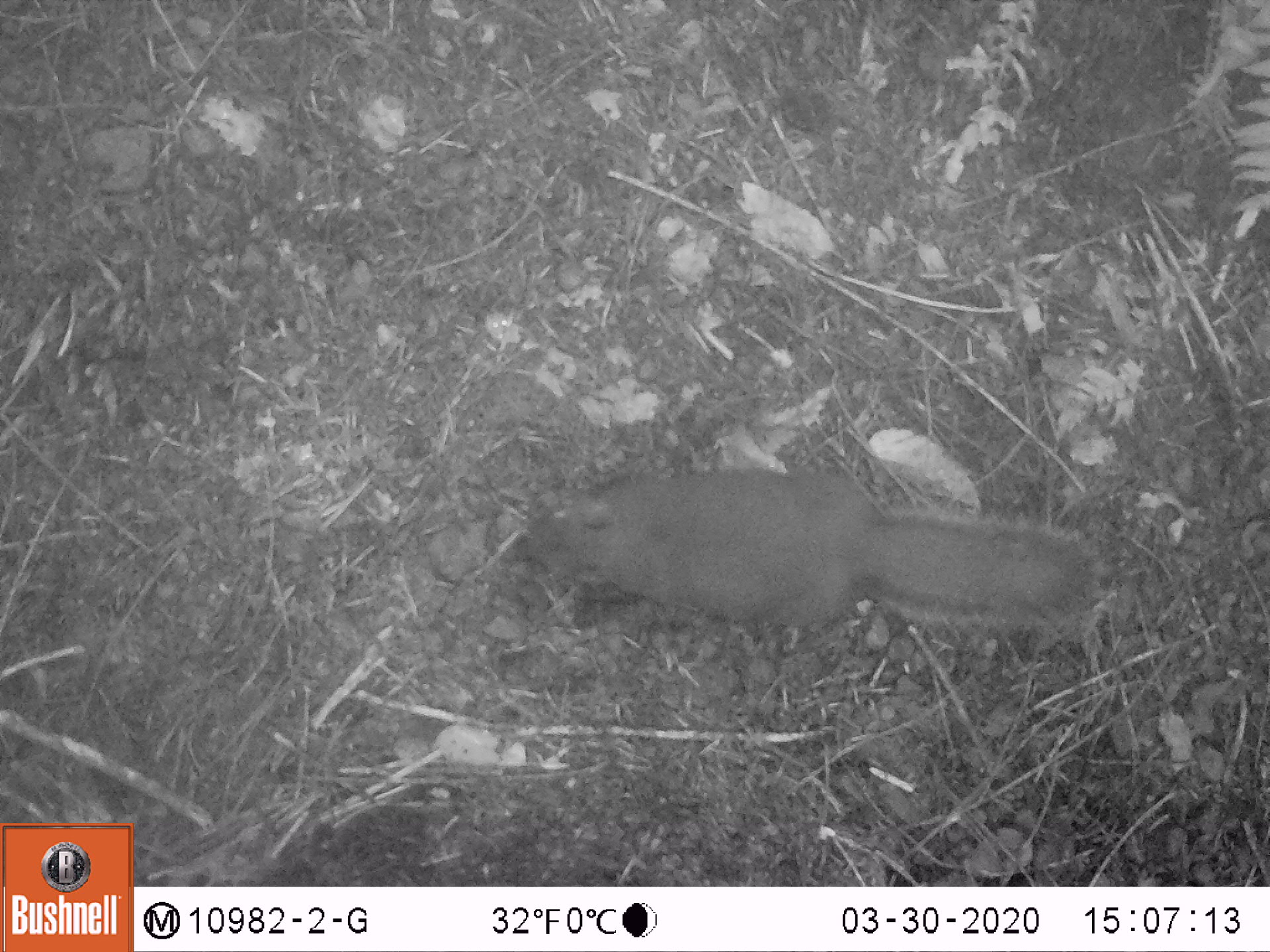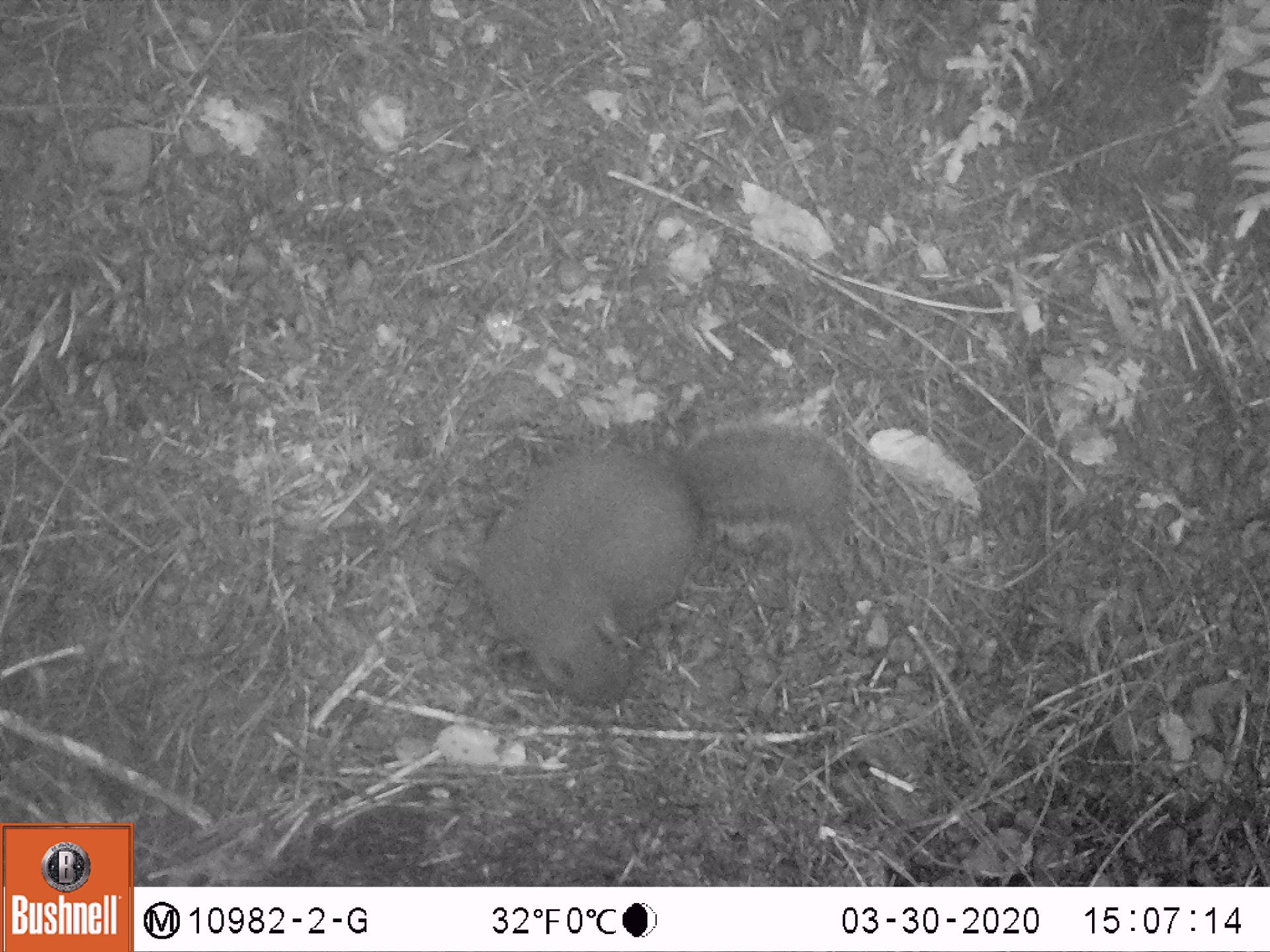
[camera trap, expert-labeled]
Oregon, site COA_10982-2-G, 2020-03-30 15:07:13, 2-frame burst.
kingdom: Animalia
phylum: Chordata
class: Mammalia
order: Rodentia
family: Sciuridae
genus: Tamiasciurus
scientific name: Tamiasciurus douglasii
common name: douglas squirrel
Douglas squirrel (Tamiasciurus douglasii).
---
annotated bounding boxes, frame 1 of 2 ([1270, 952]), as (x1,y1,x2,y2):
douglas squirrel: (516,475,1085,660)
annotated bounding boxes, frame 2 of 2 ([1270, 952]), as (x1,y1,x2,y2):
douglas squirrel: (469,425,856,702)